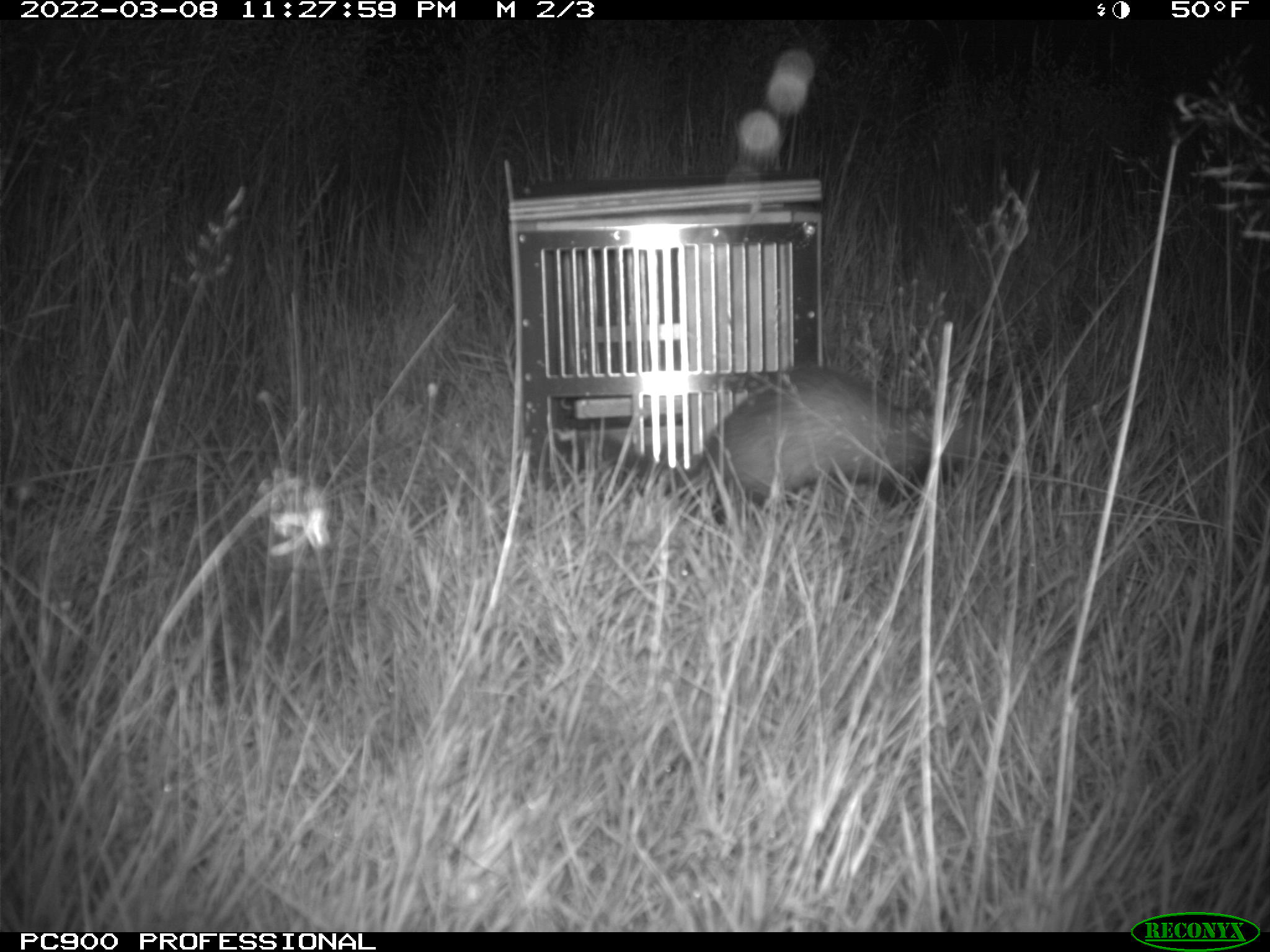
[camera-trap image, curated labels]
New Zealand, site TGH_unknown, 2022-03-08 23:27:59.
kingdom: Animalia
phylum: Chordata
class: Mammalia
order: Carnivora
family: Mustelidae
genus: Mustela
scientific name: Mustela furo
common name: ferret